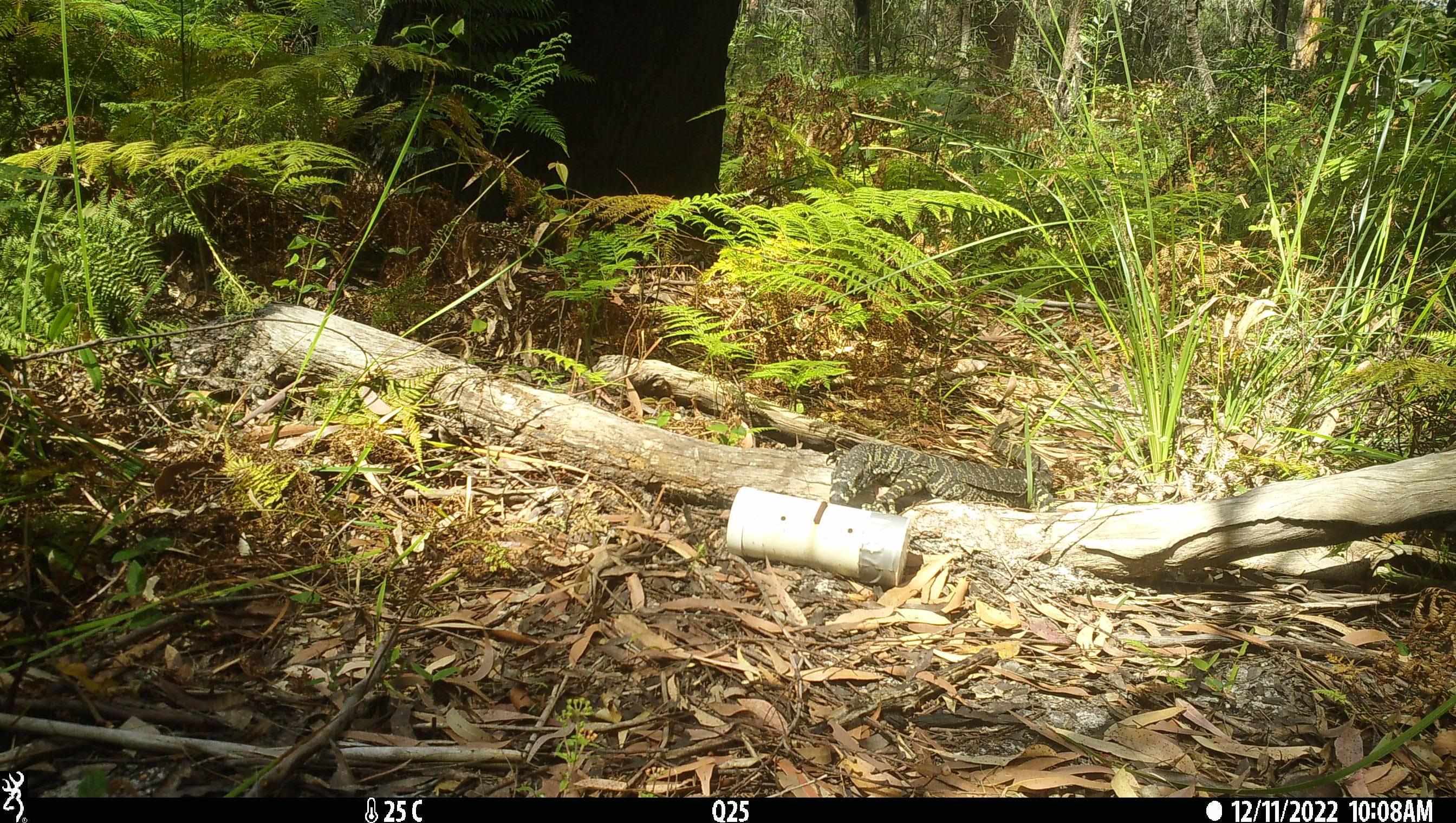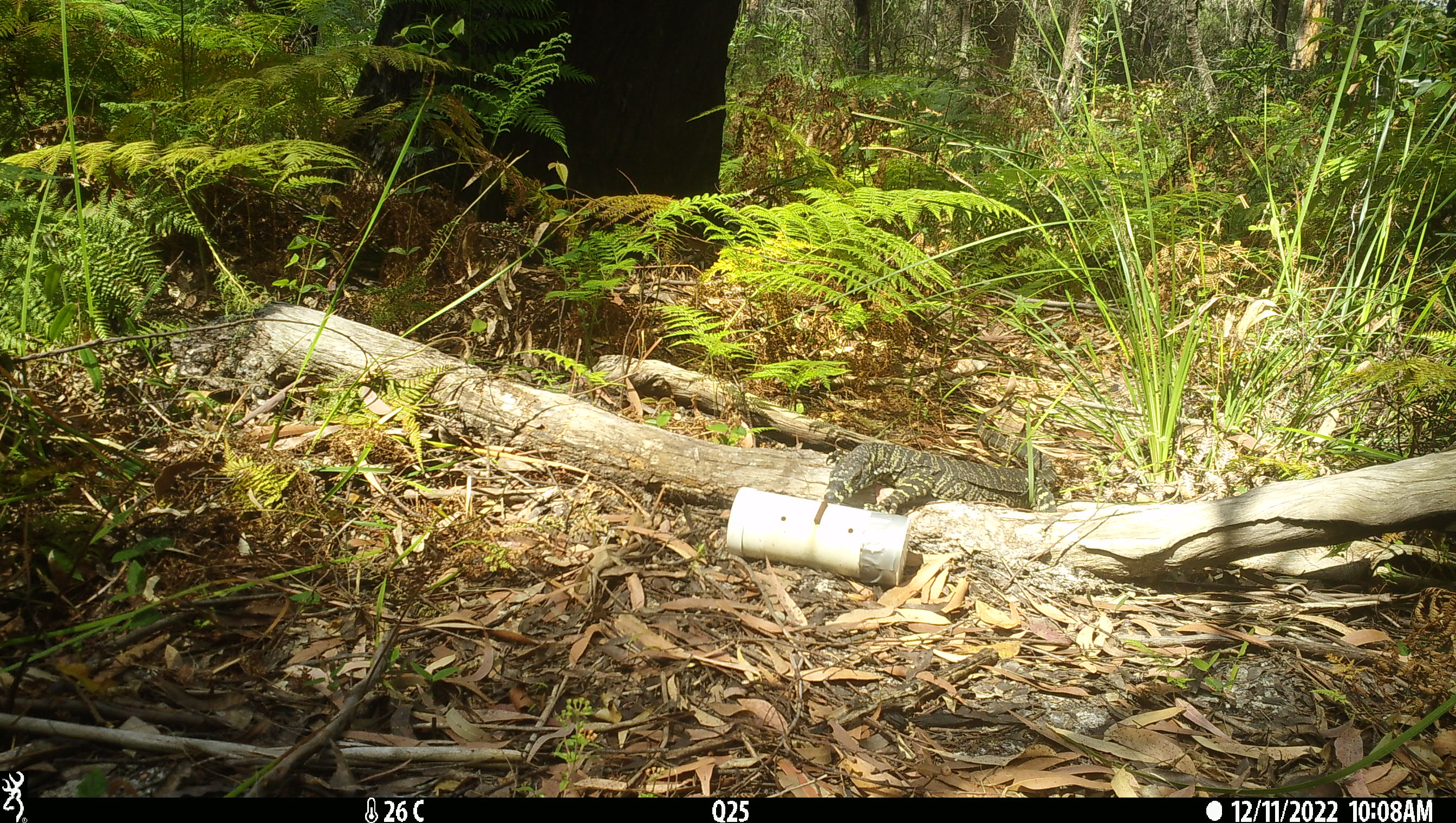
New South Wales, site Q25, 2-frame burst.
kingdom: Animalia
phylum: Chordata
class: Reptilia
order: Squamata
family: Varanidae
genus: Varanus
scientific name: Varanus varius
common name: lace monitor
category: goanna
Goanna (lace monitor) (Varanus varius).